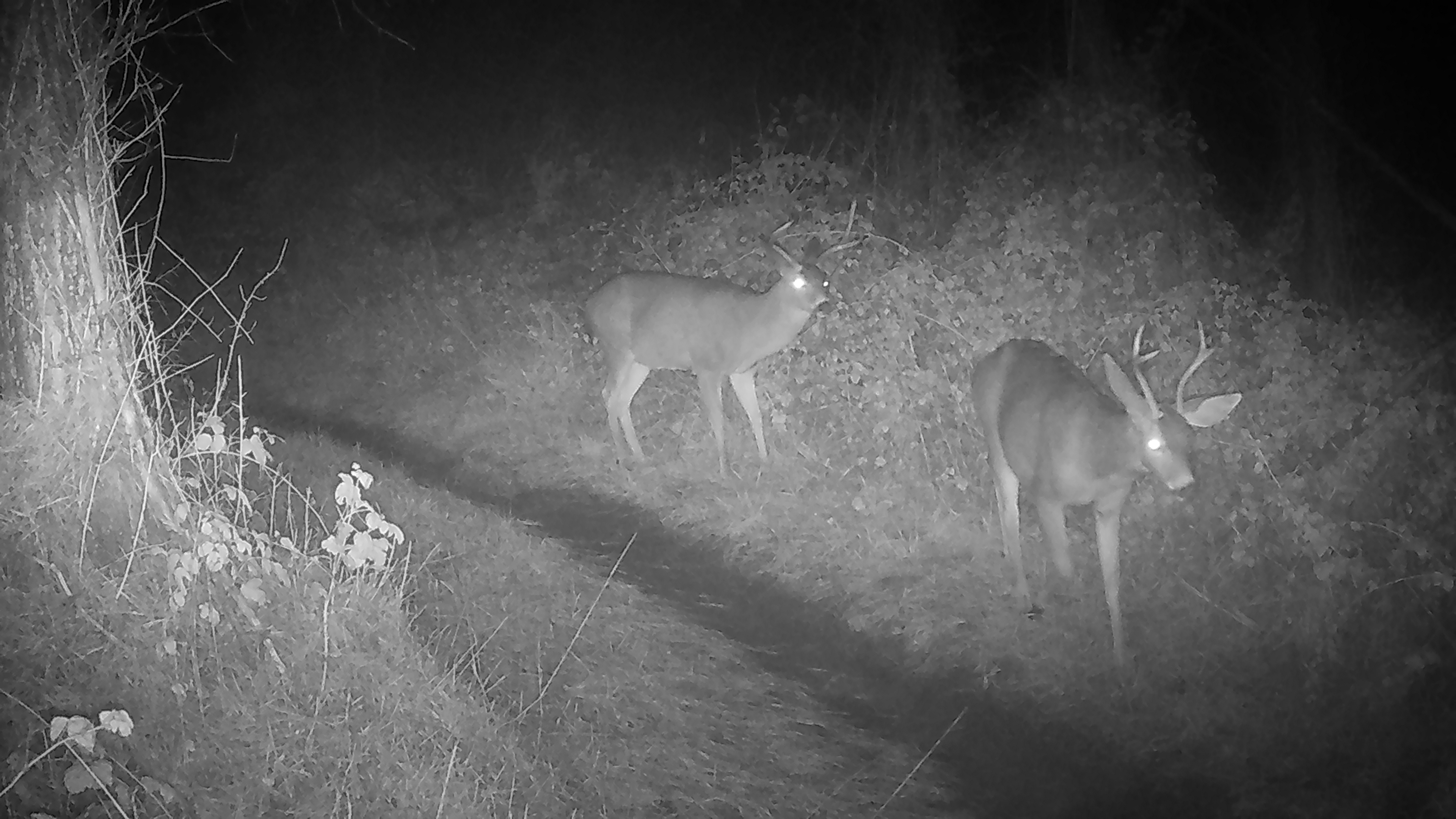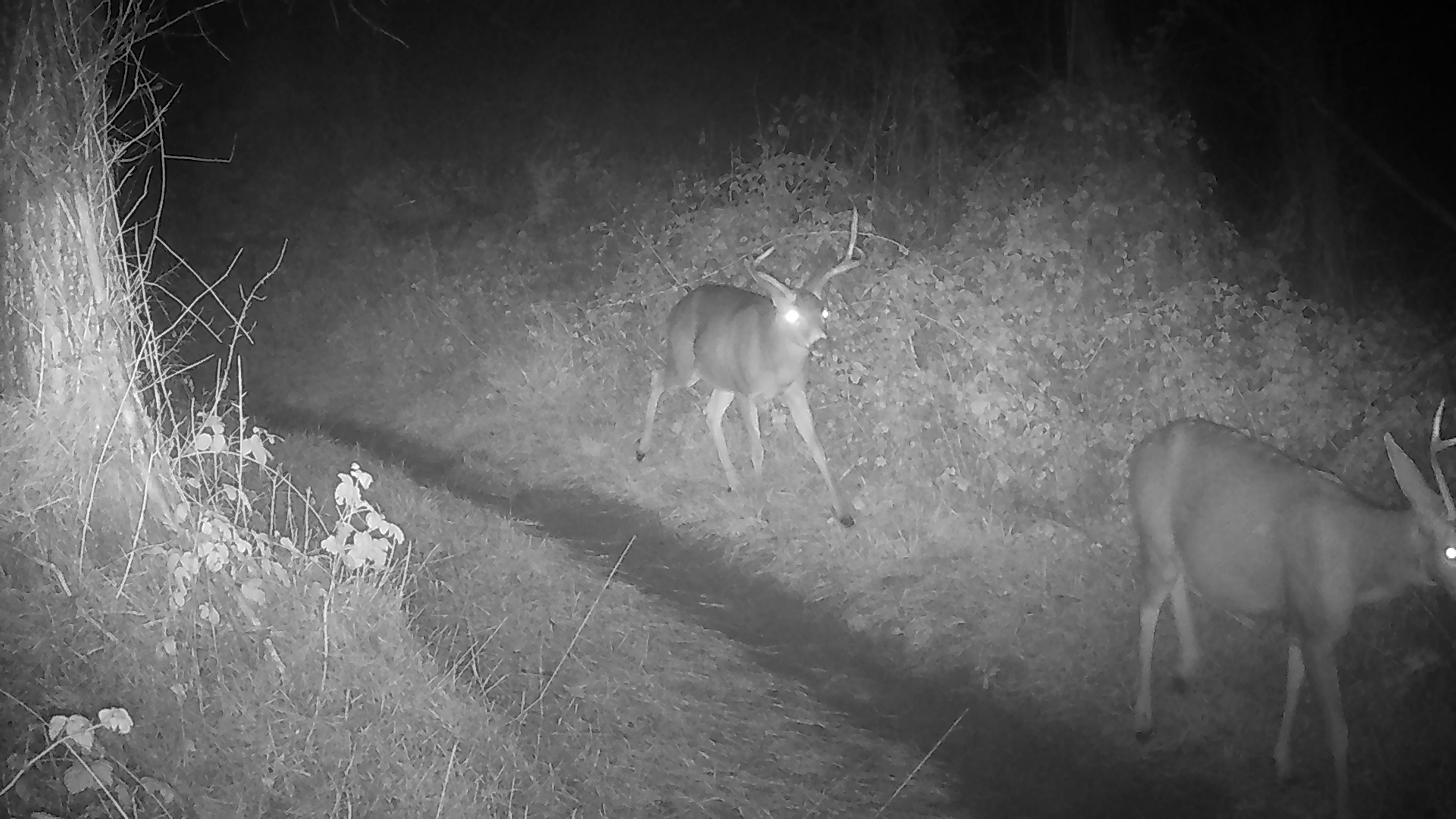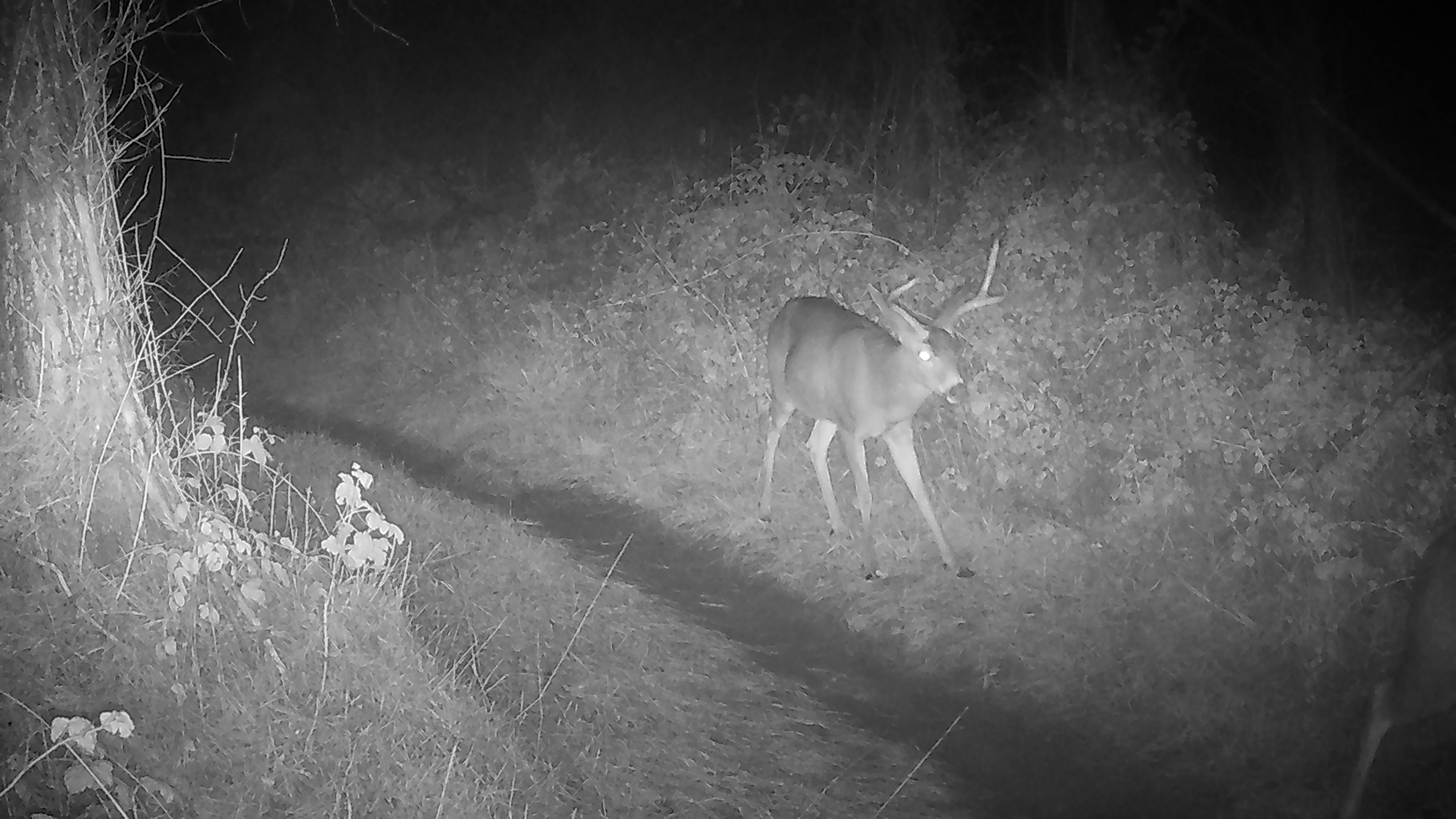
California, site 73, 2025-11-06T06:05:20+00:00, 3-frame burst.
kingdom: Animalia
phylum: Chordata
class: Mammalia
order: Artiodactyla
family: Cervidae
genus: Odocoileus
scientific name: Odocoileus hemionus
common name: mule deer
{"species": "mule deer (Odocoileus hemionus)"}